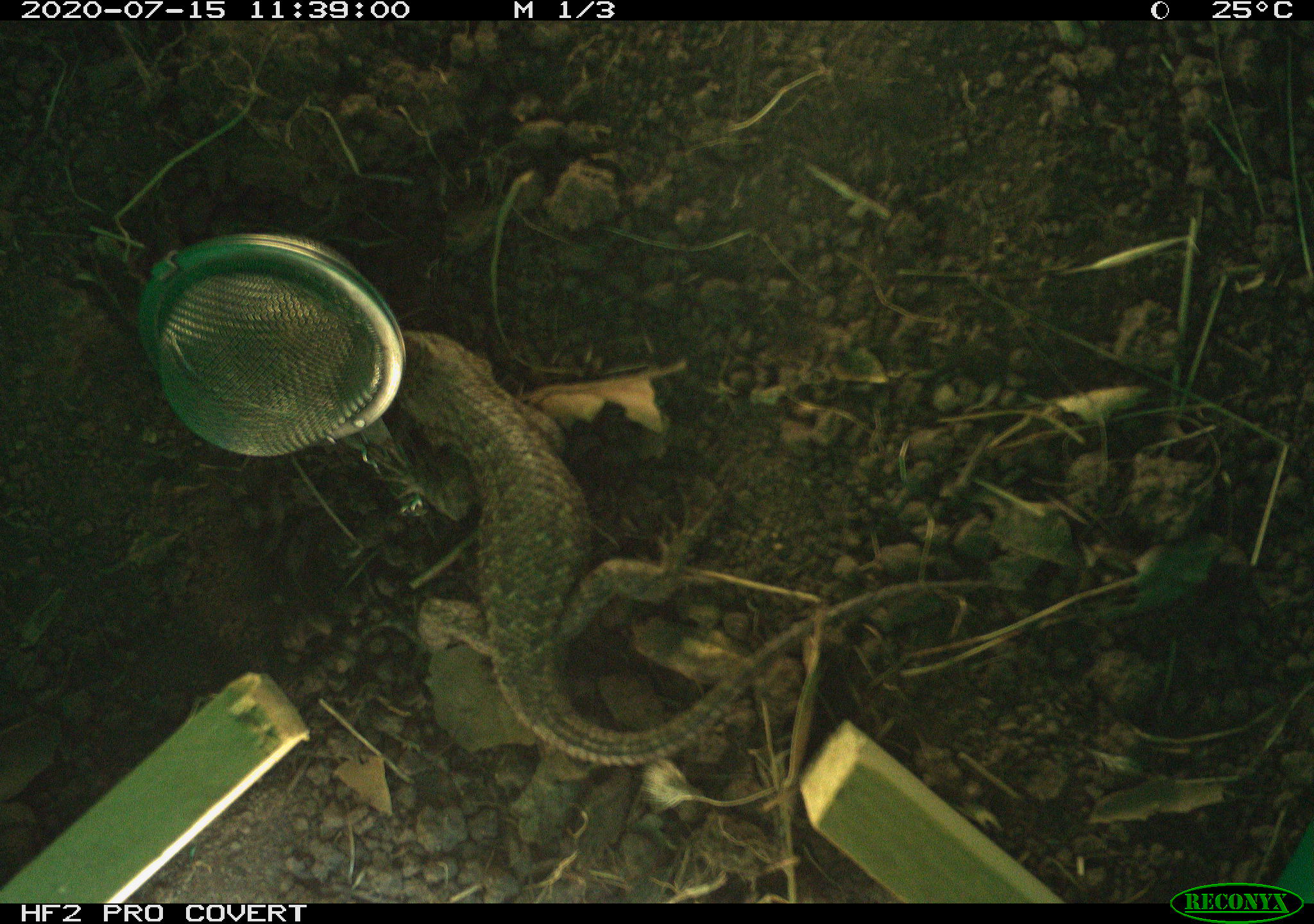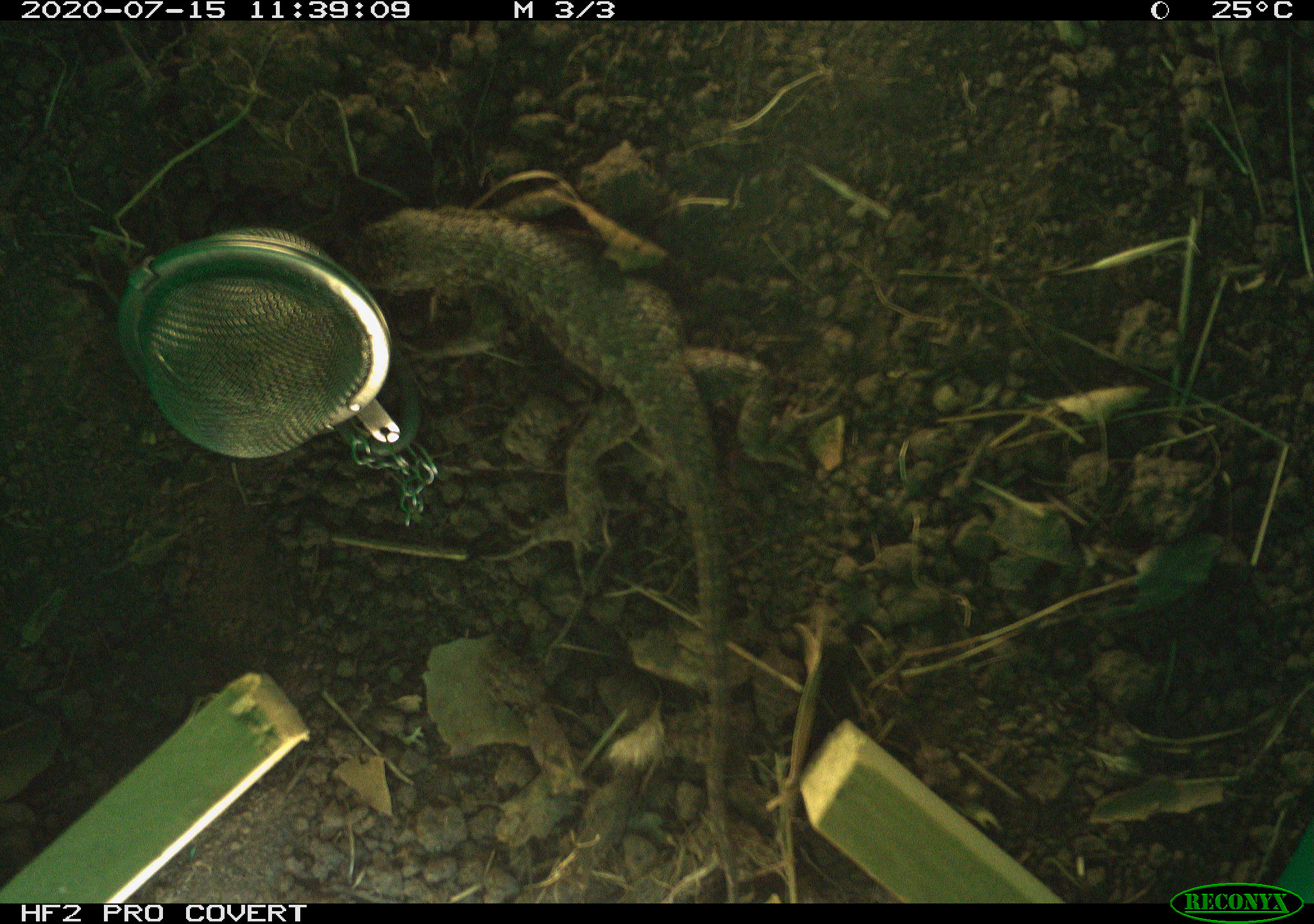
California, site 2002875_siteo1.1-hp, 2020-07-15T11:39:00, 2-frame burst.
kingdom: Animalia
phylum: Chordata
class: Reptilia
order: Squamata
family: Phrynosomatidae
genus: Sceloporus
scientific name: Sceloporus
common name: spiny lizards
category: sceloporus species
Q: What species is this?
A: Sceloporus species (spiny lizards) (Sceloporus).